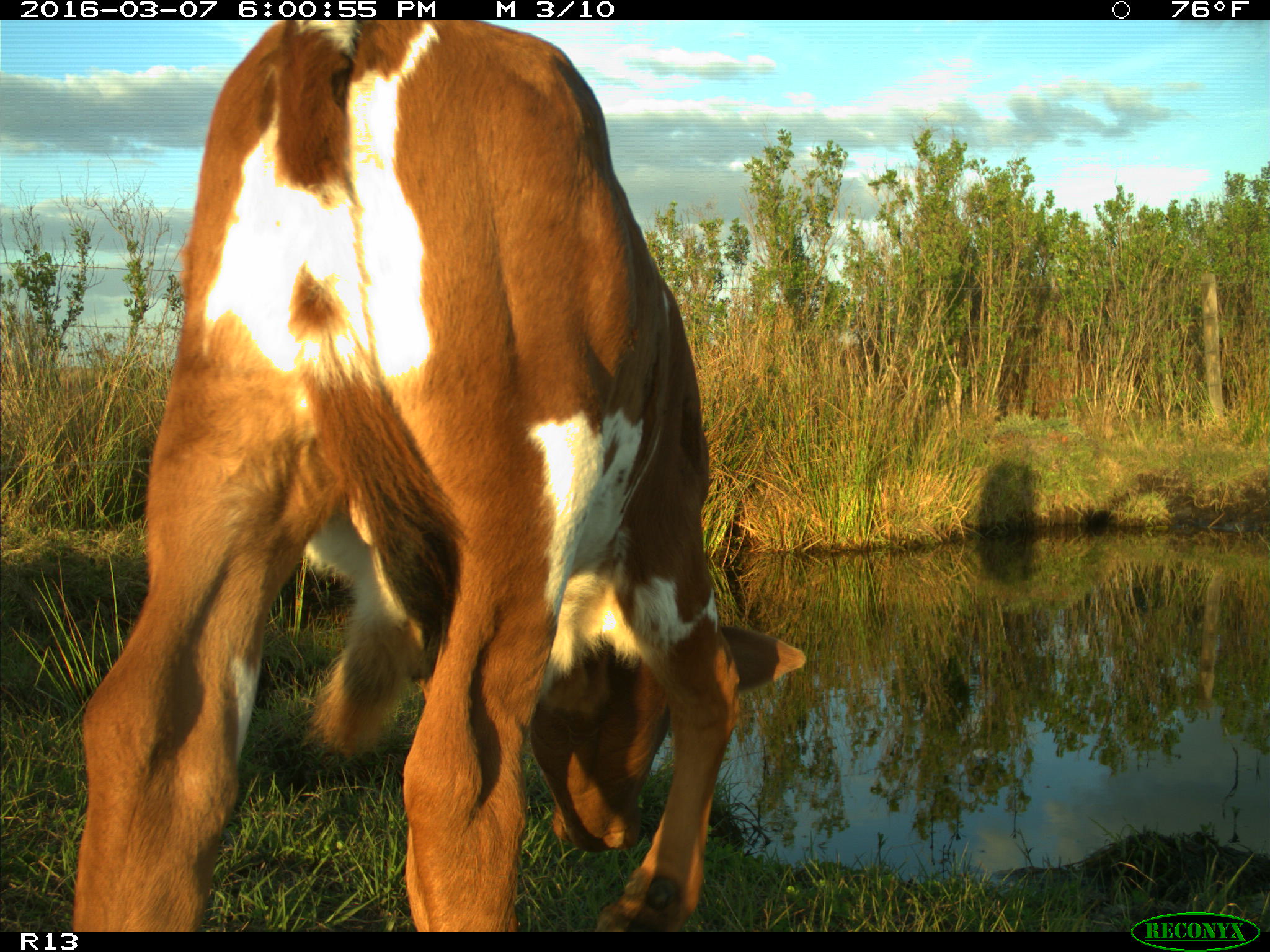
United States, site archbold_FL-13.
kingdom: Animalia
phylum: Chordata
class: Mammalia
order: Artiodactyla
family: Bovidae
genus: Bos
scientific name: Bos taurus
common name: domestic cow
Bos taurus (domestic cow).